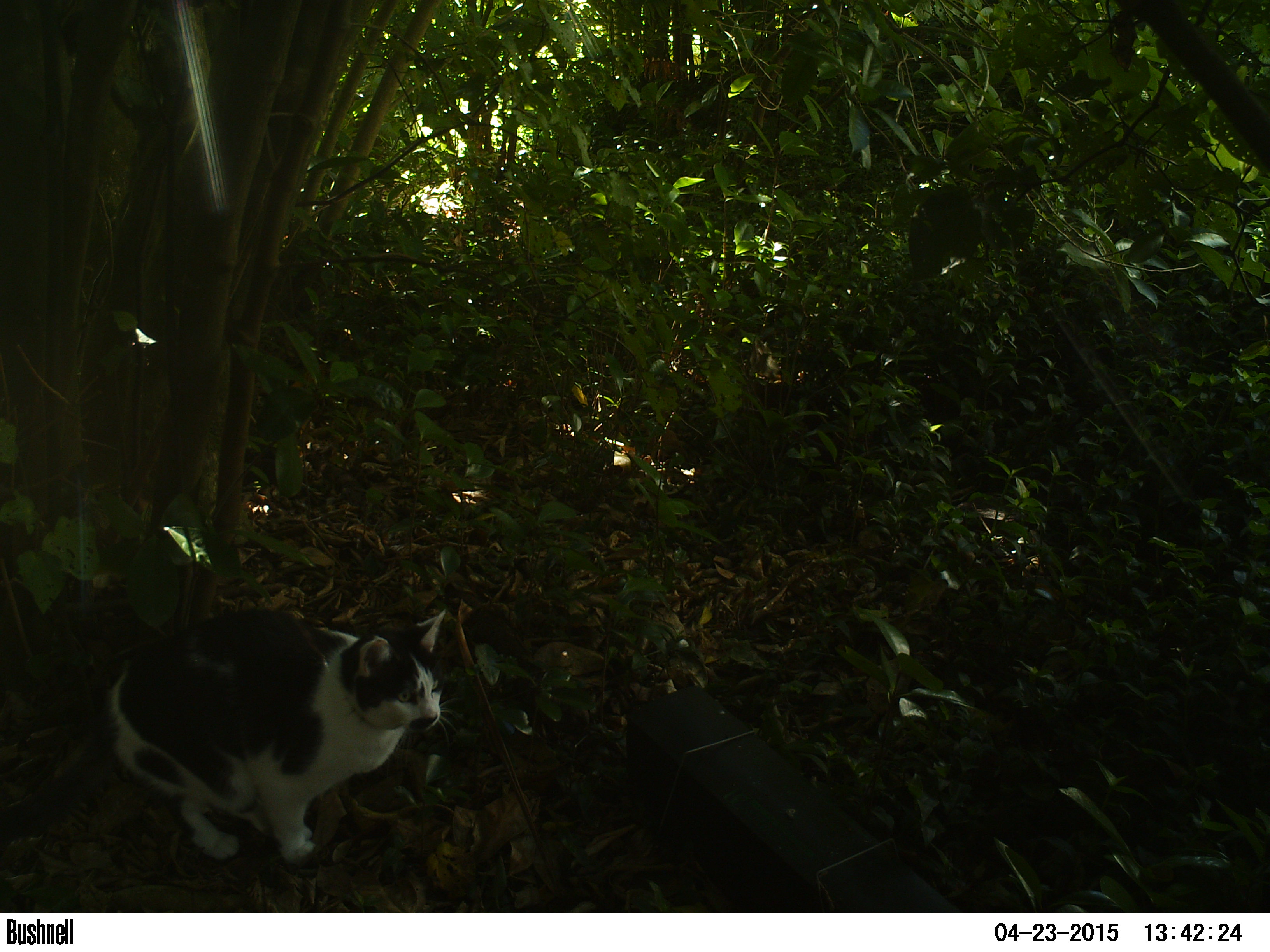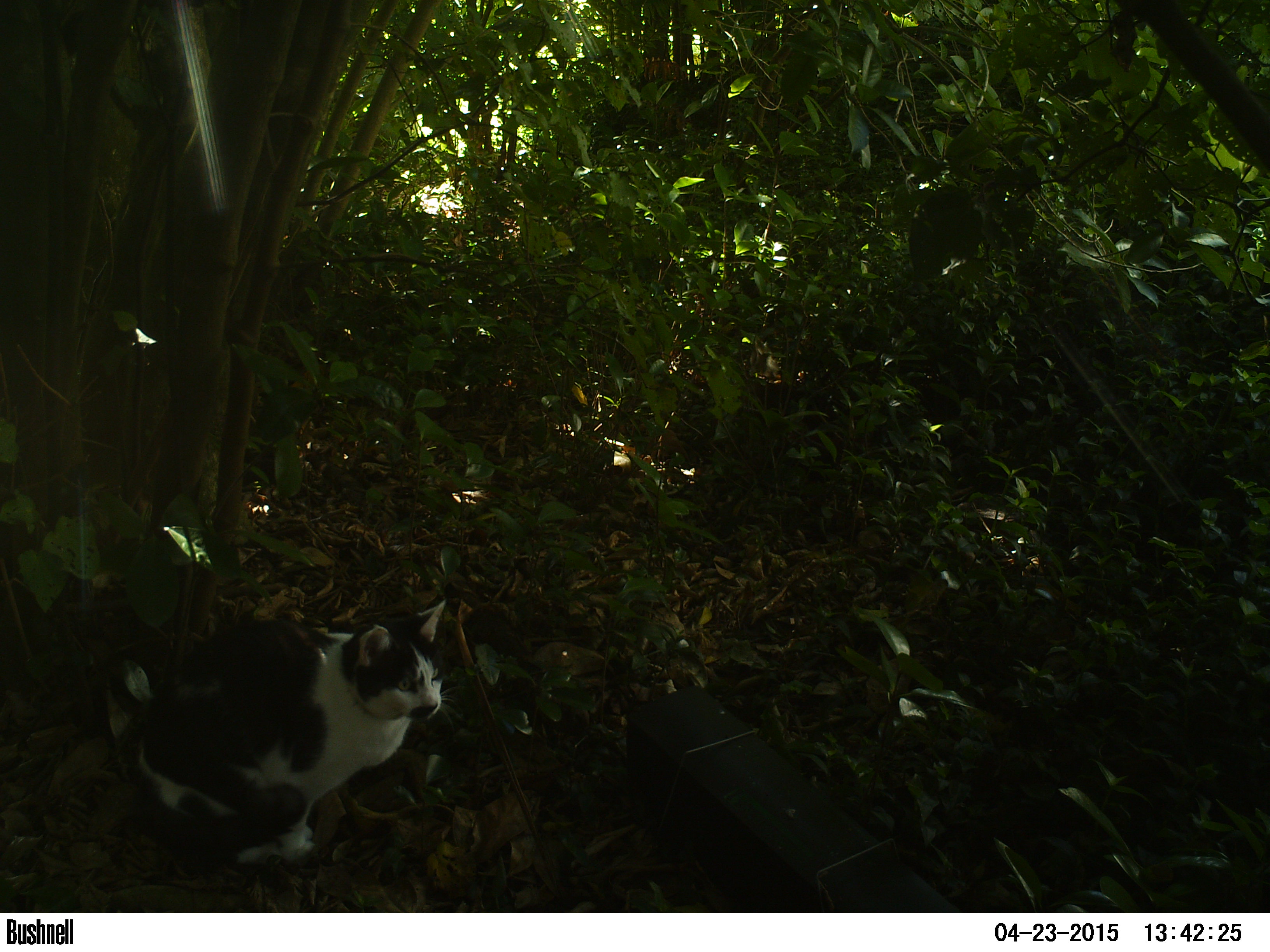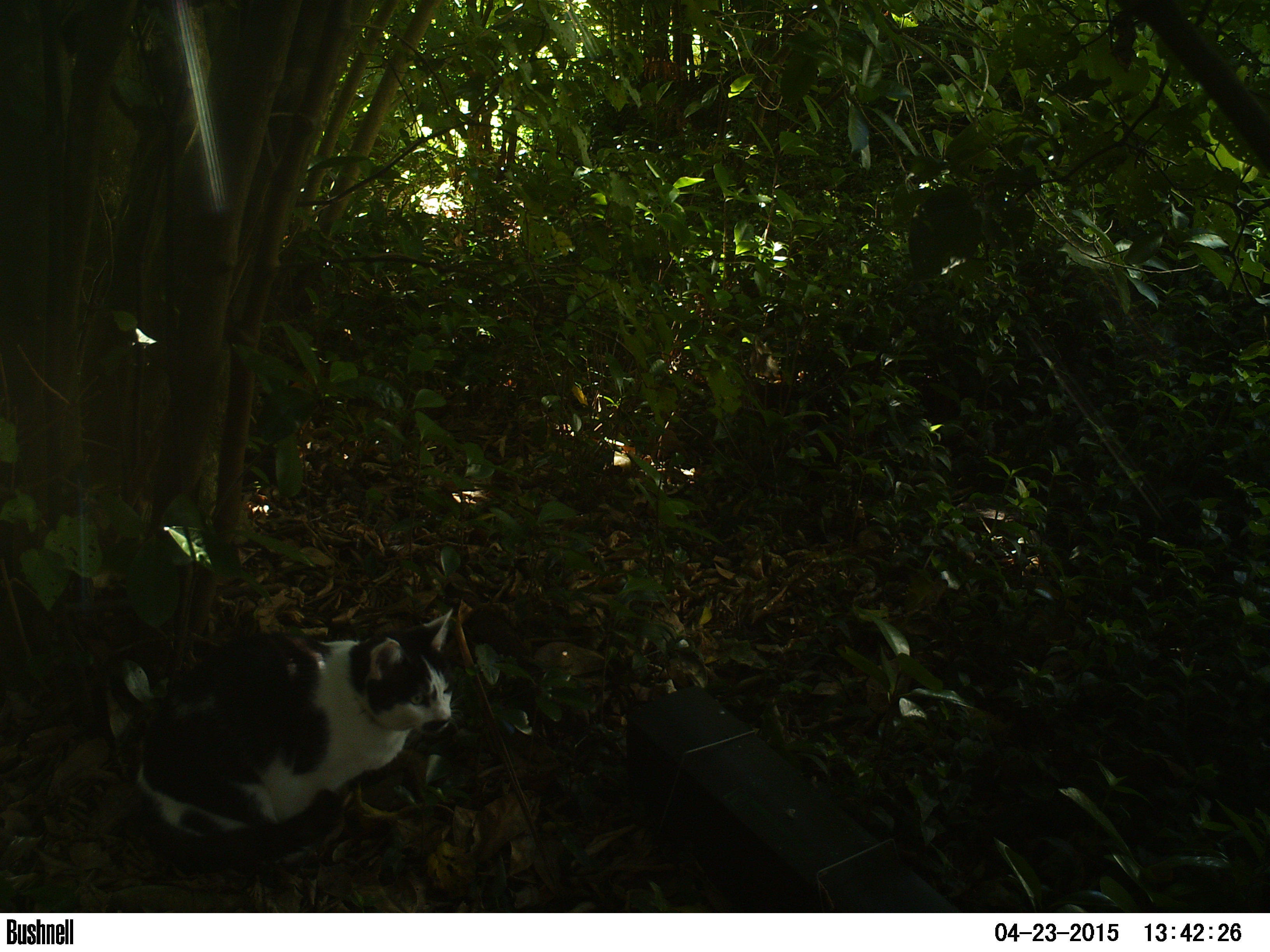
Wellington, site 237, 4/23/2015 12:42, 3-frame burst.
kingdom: Animalia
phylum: Chordata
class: Mammalia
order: Carnivora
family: Felidae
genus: Felis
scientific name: Felis catus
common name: cat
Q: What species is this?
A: Cat (Felis catus).